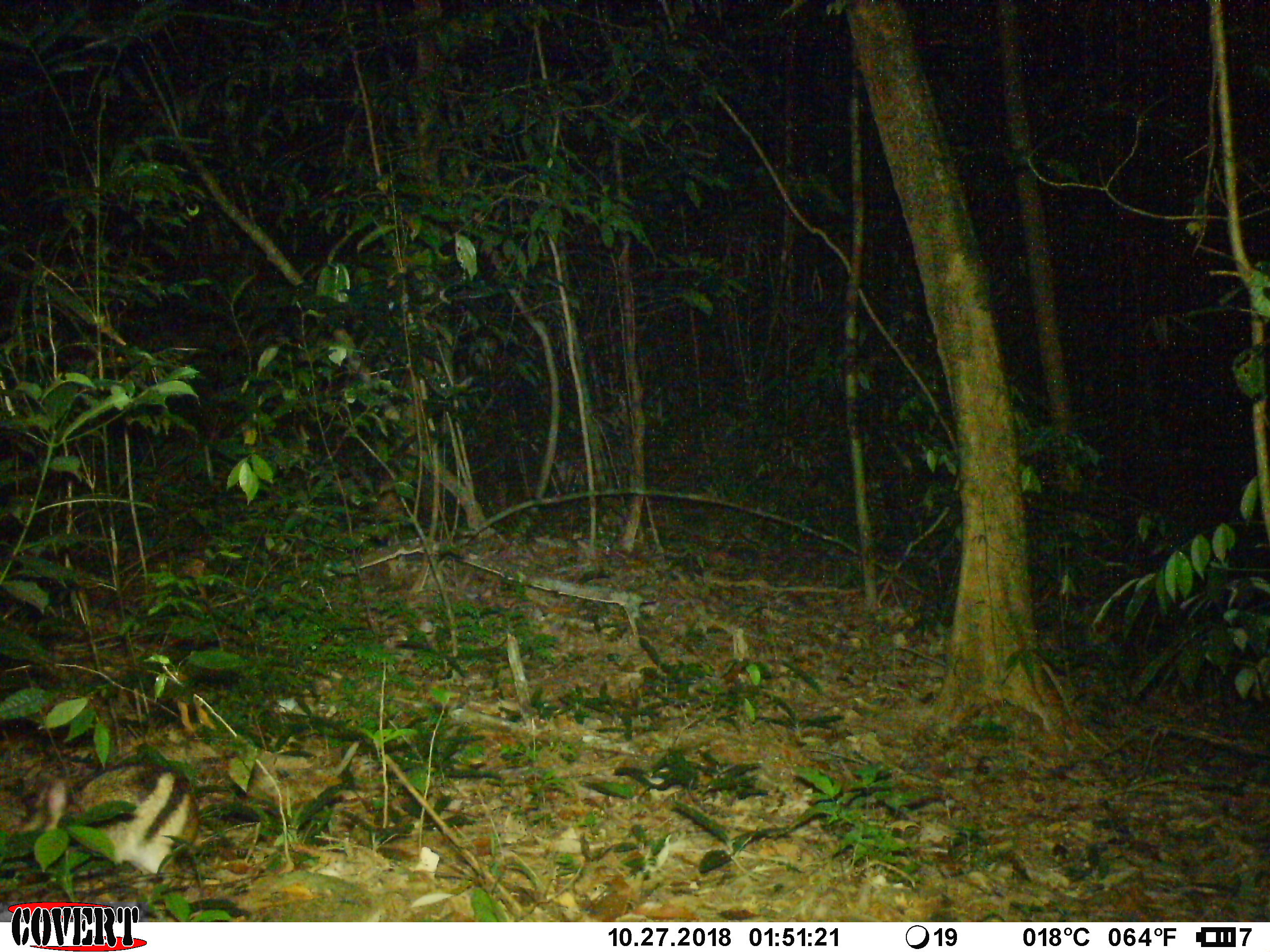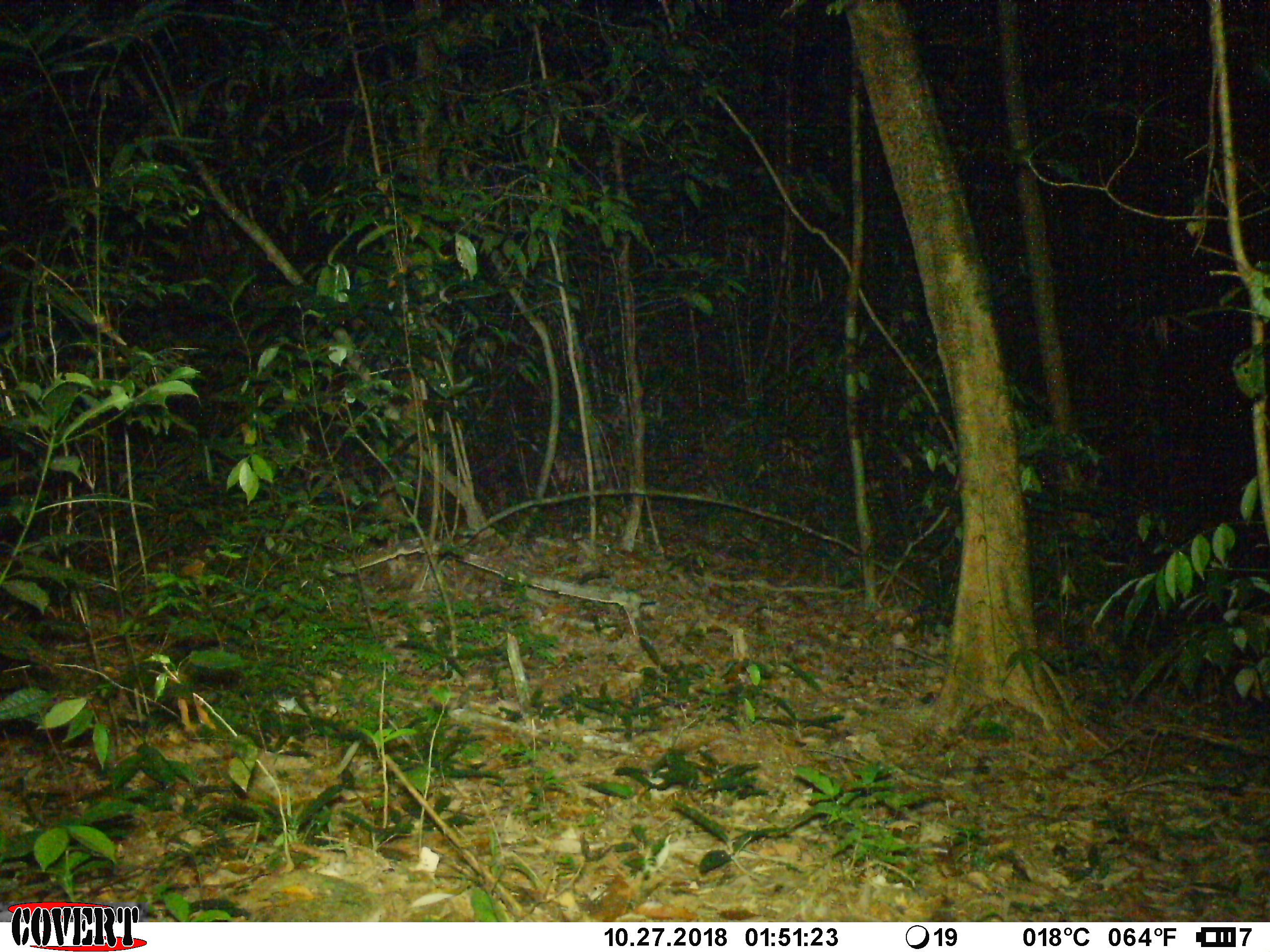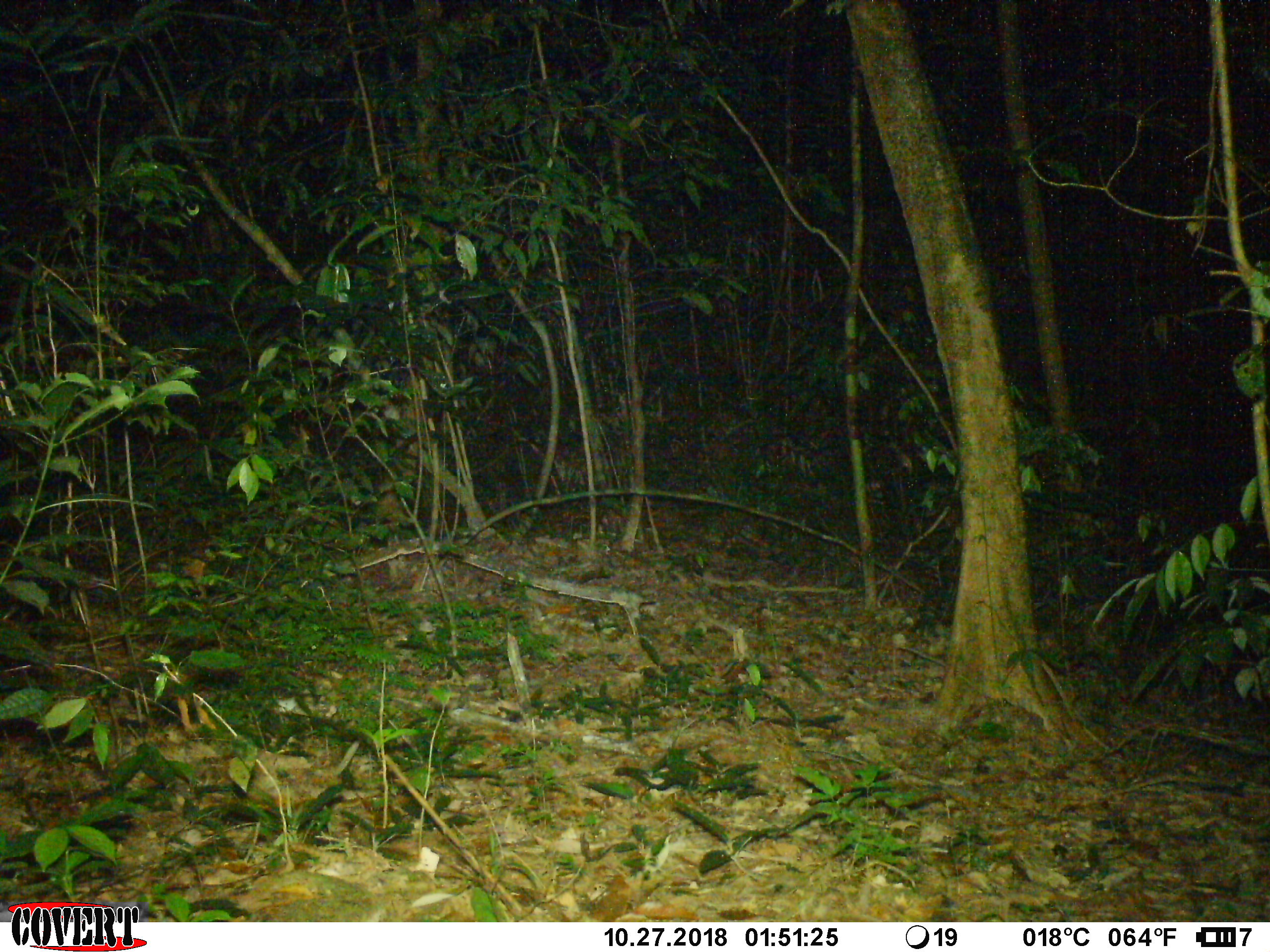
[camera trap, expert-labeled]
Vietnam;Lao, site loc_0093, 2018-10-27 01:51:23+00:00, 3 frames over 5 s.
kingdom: Animalia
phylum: Chordata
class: Mammalia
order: Lagomorpha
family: Leporidae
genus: Nesolagus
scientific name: Nesolagus timminsi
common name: annamite striped rabbit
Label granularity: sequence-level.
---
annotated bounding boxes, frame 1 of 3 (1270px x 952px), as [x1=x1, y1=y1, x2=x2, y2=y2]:
annamite striped rabbit: [x1=7, y1=760, x2=200, y2=893]